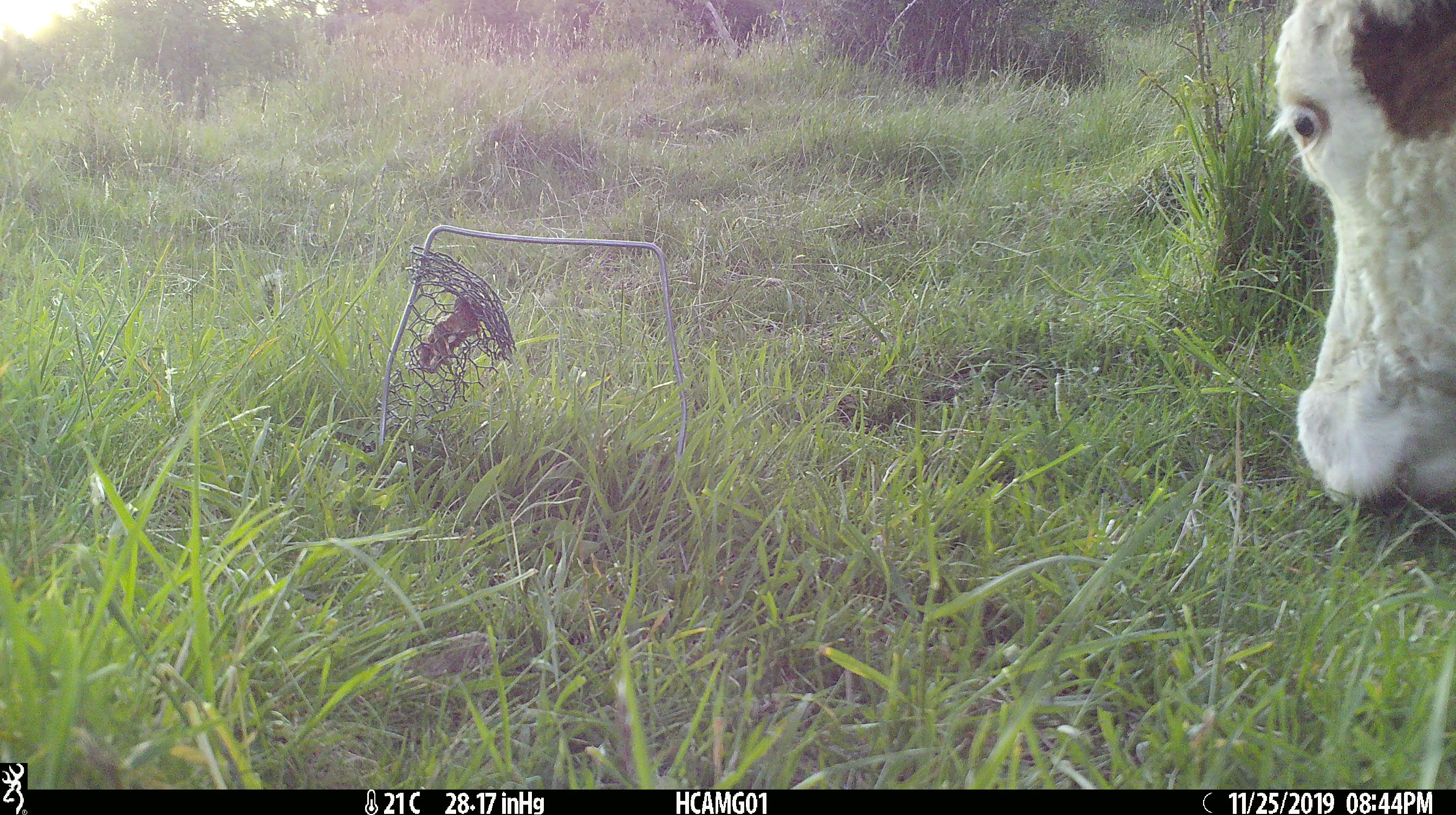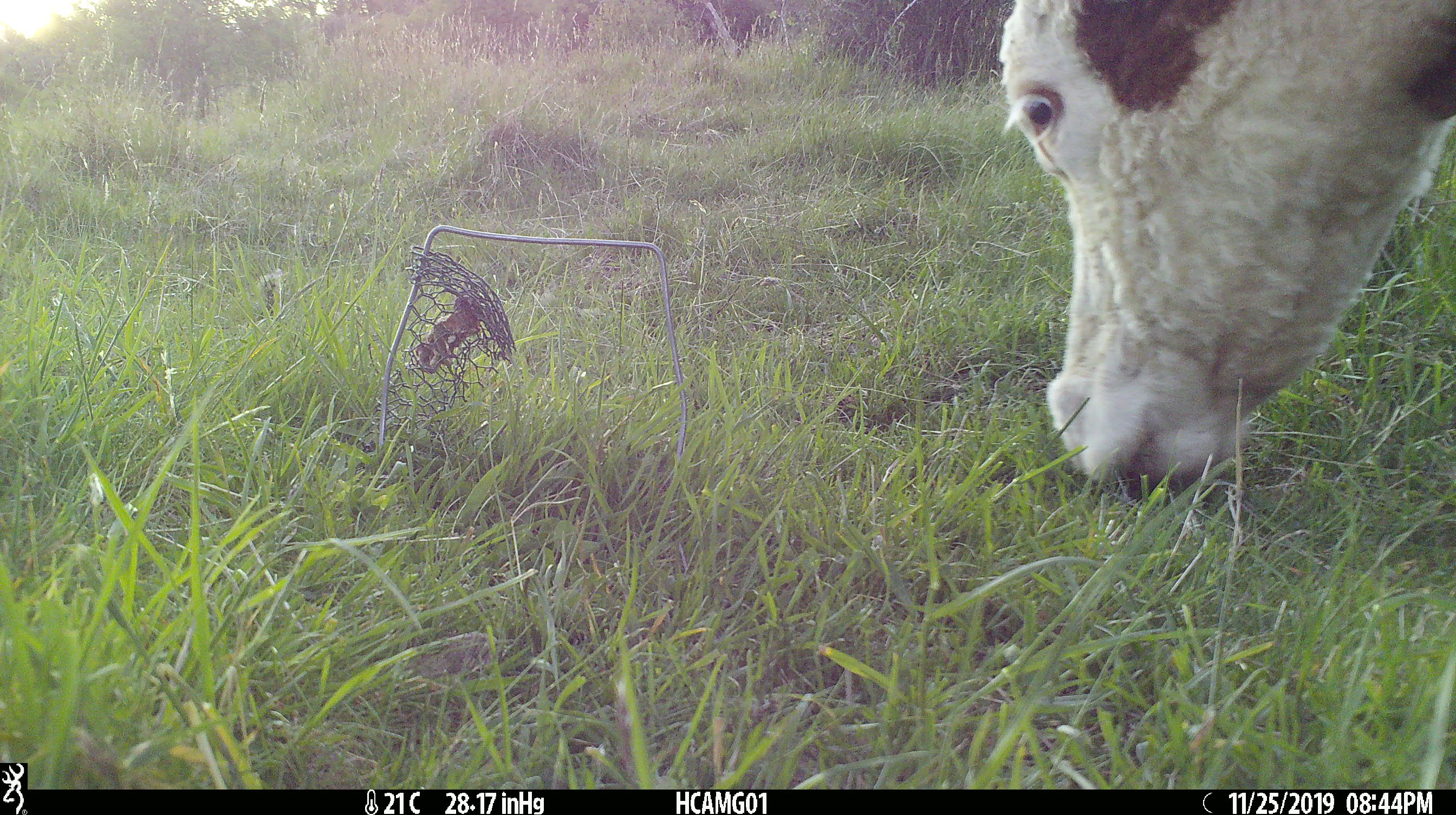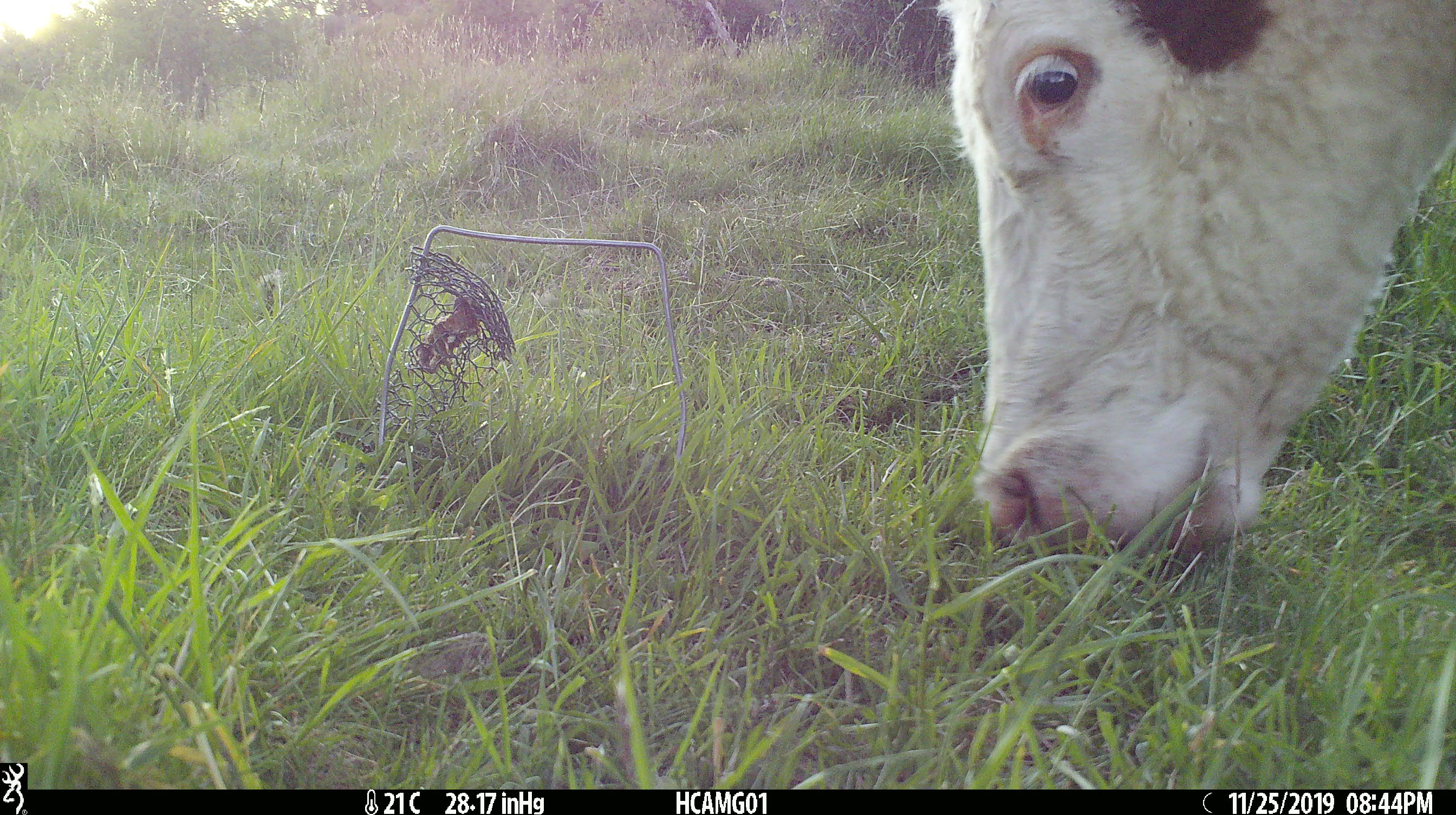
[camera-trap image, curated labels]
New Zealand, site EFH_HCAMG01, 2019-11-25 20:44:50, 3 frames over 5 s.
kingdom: Animalia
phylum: Chordata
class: Mammalia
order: Artiodactyla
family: Bovidae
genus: Bos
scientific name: Bos taurus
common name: domestic cow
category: cow